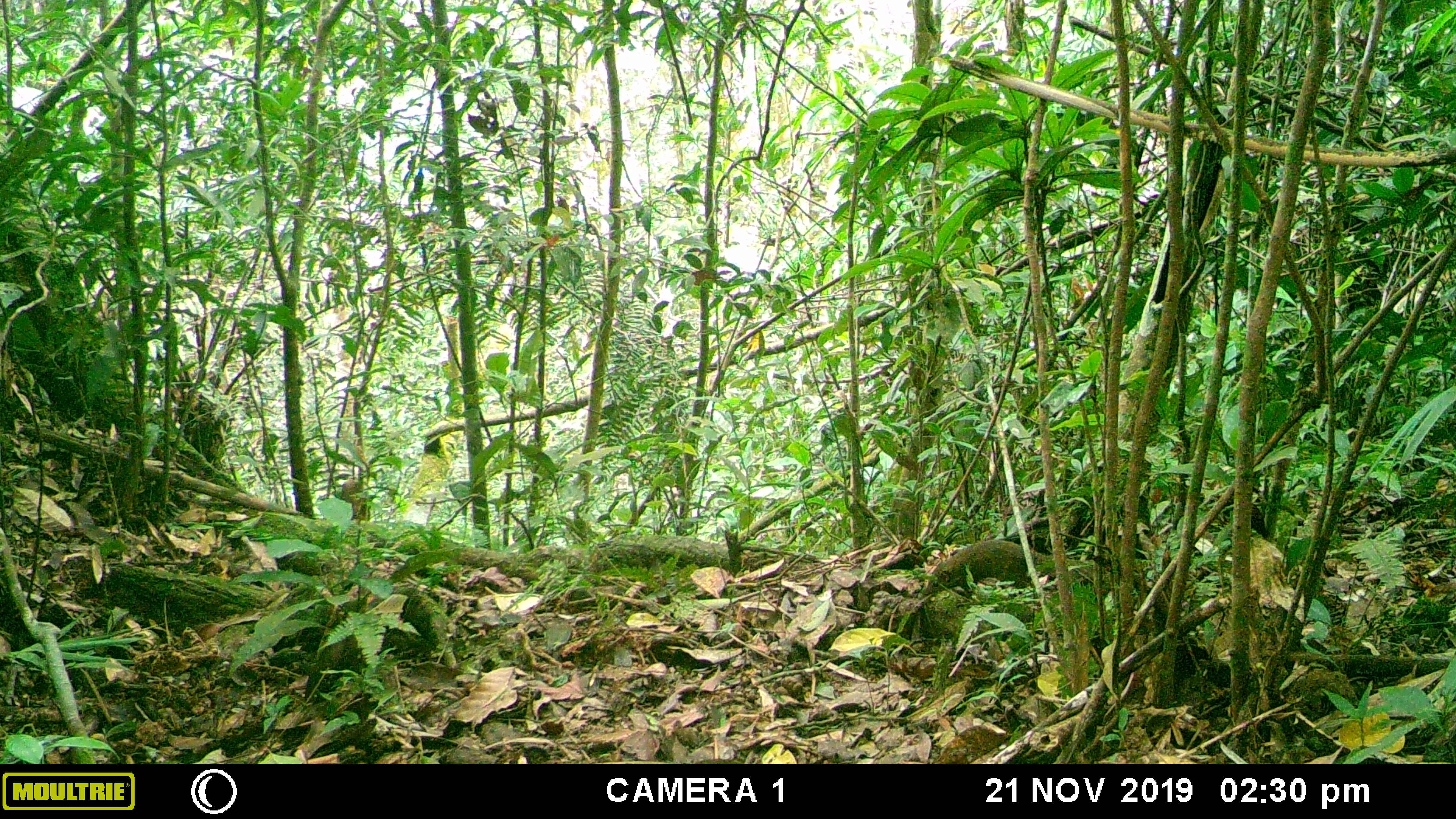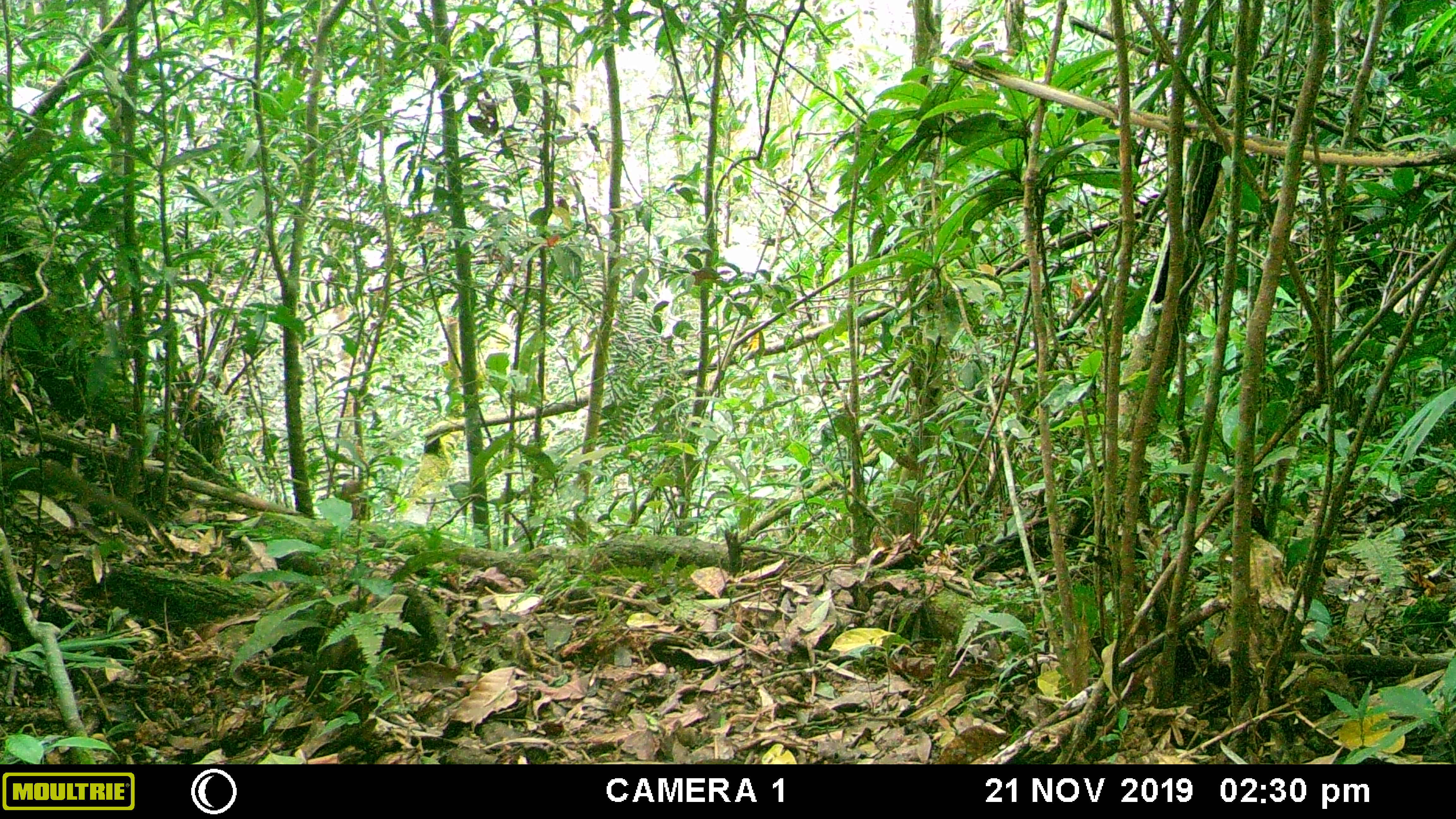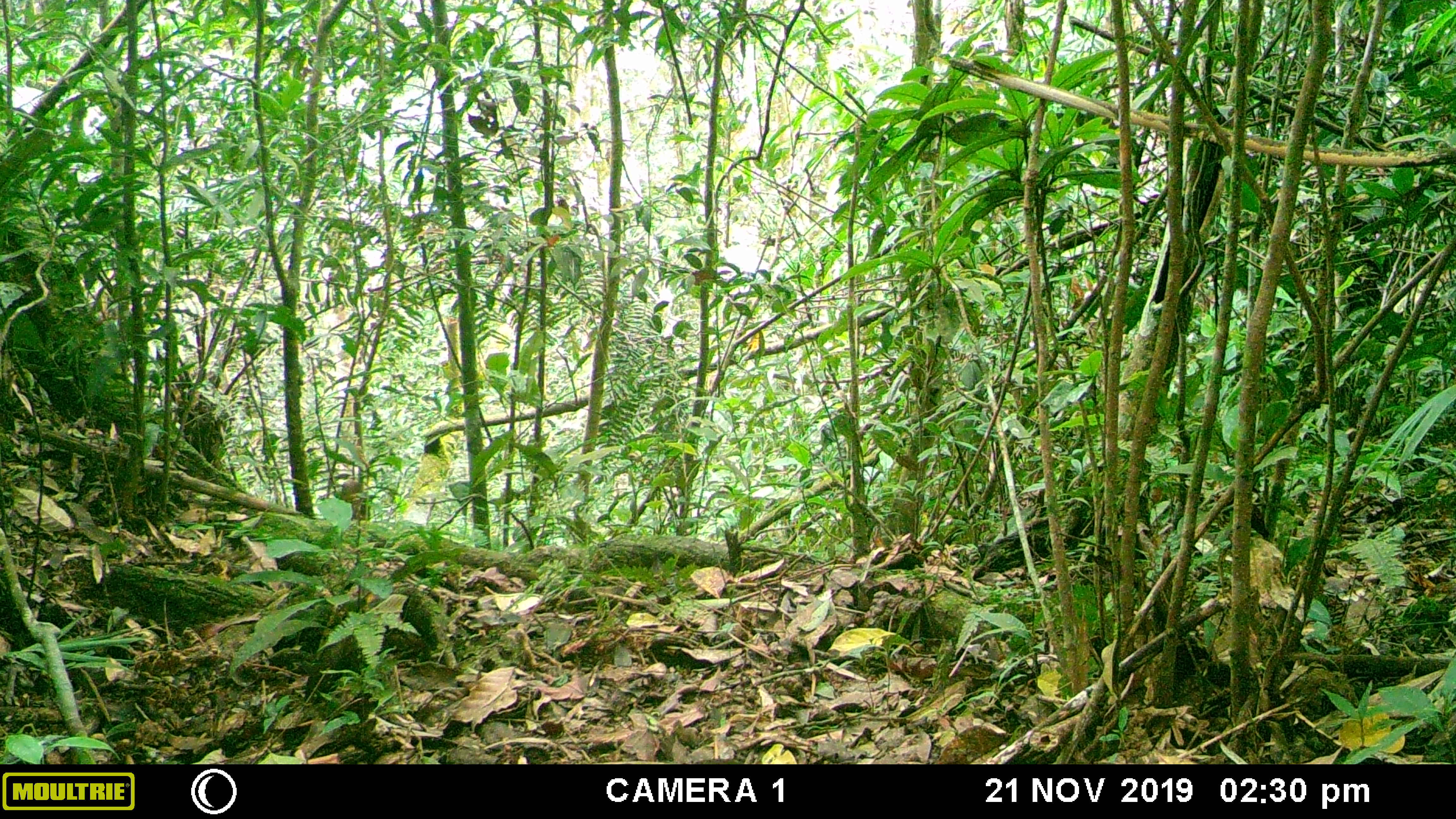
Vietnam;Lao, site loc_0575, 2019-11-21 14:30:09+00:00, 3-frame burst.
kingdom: Animalia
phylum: Chordata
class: Mammalia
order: Scandentia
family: Tupaiidae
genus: Tupaia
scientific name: Tupaia belangeri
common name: northern treeshrew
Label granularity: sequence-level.